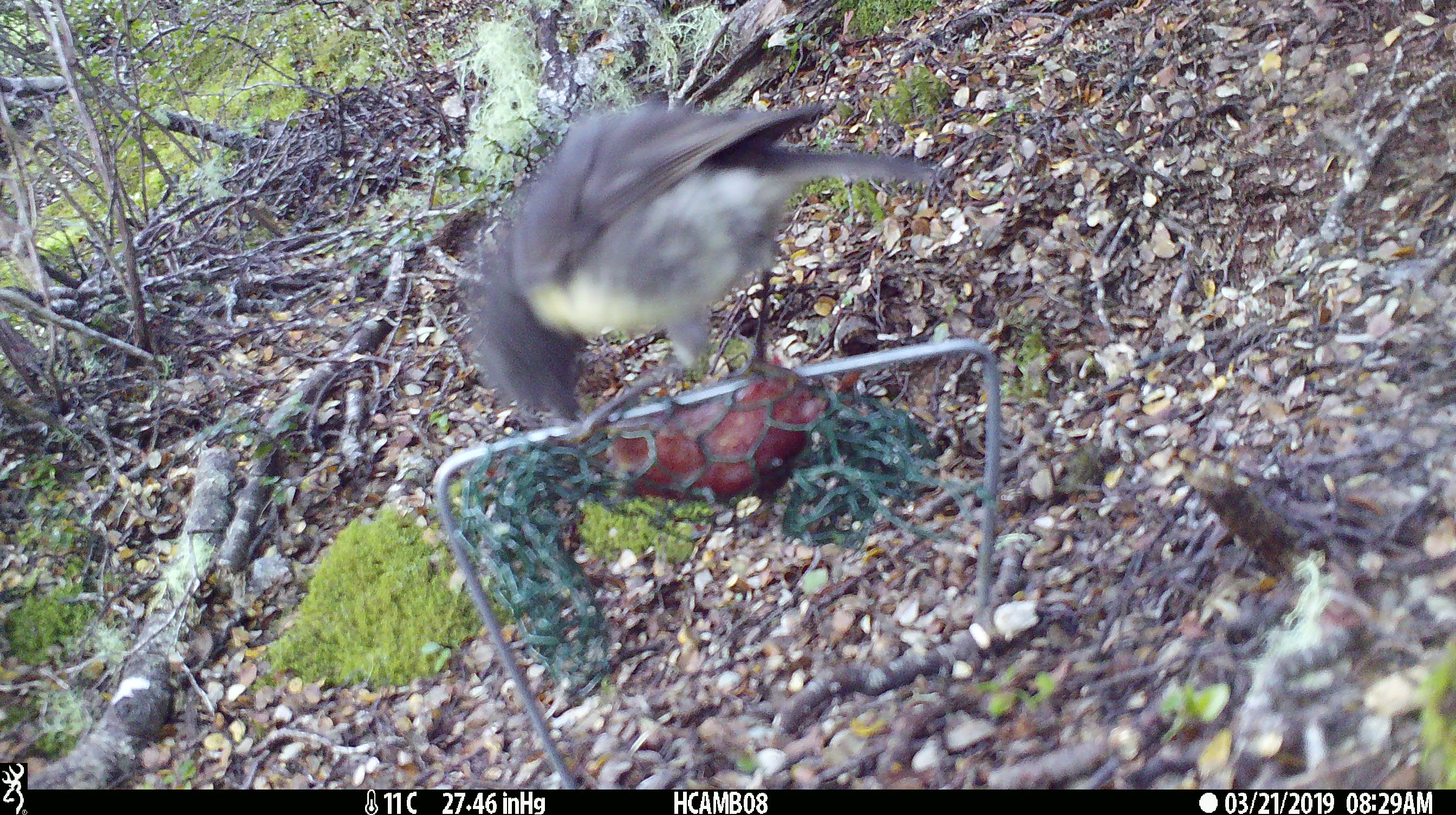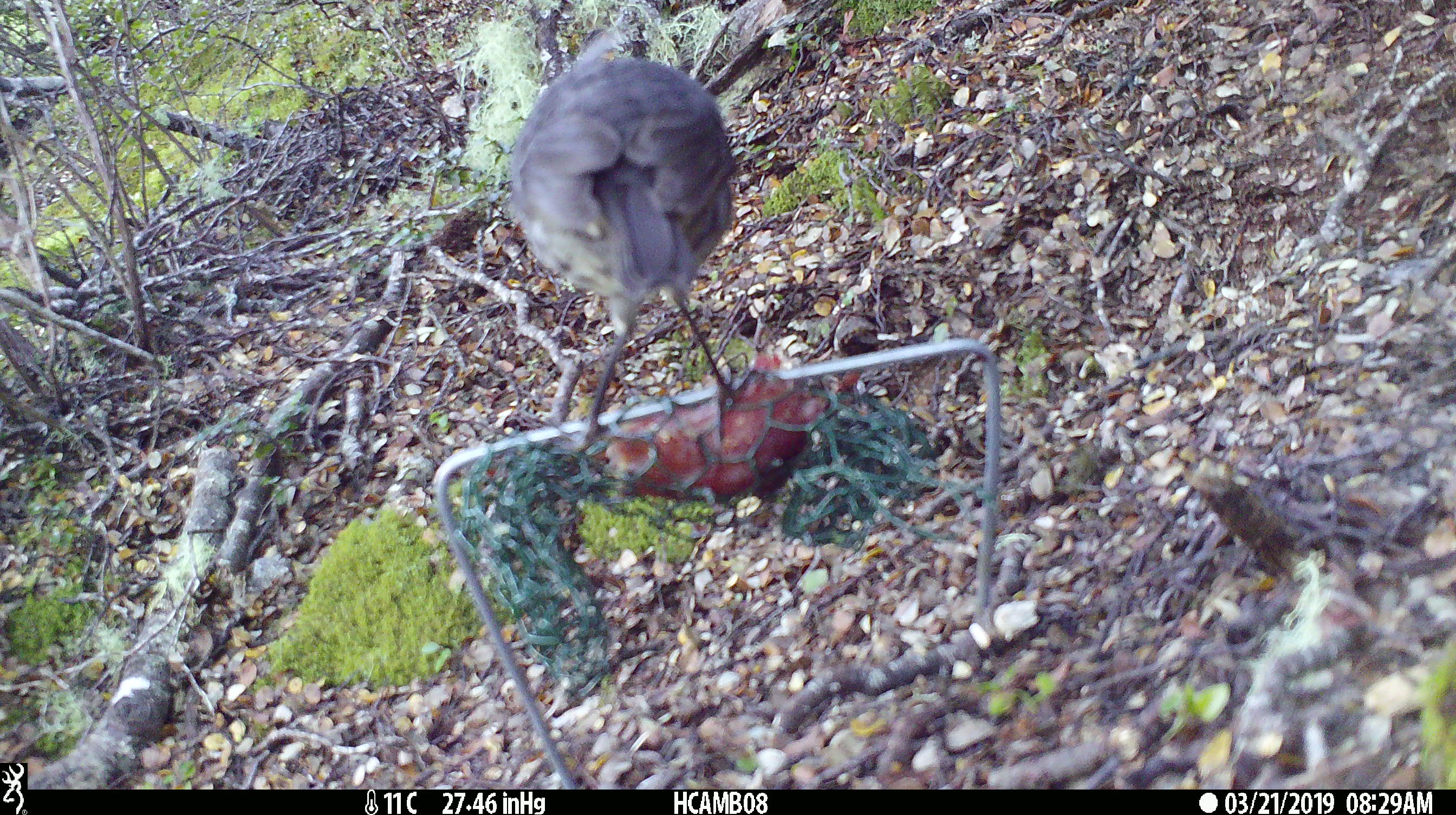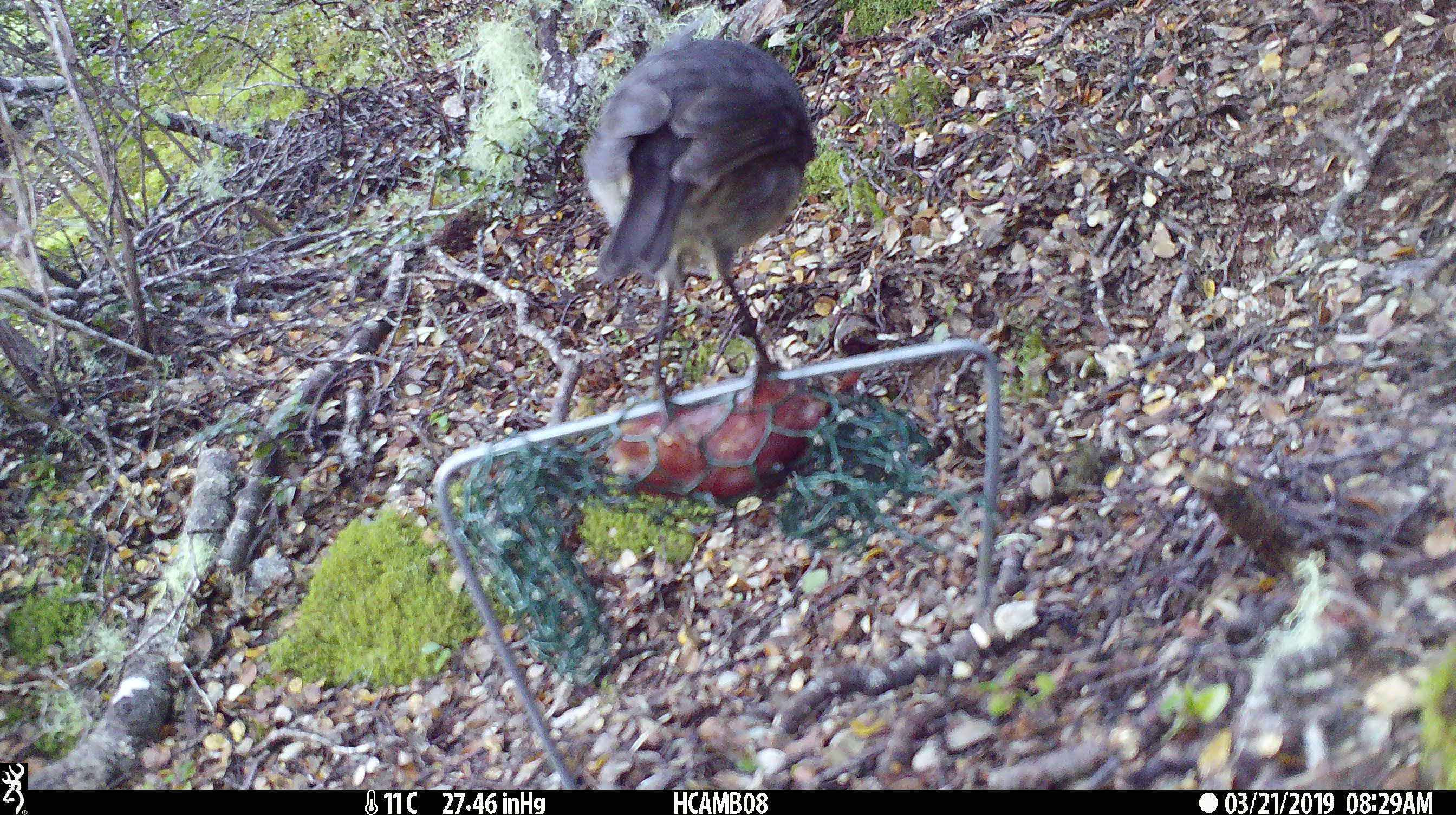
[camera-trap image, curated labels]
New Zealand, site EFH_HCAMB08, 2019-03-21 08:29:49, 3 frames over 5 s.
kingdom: Animalia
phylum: Chordata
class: Aves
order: Passeriformes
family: Petroicidae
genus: Petroica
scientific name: Petroica australis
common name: new zealand robin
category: robin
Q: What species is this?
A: Robin (new zealand robin) (Petroica australis).